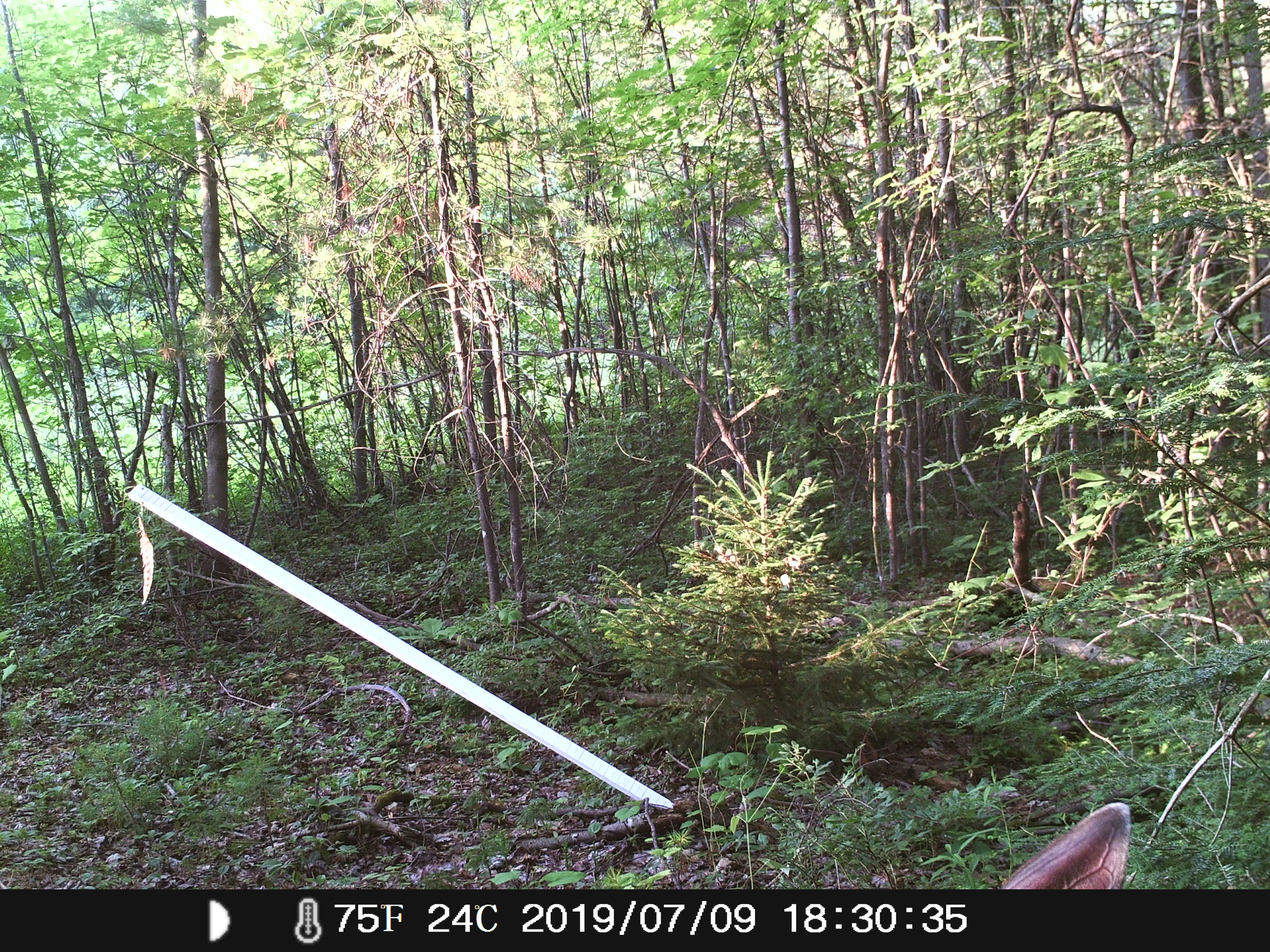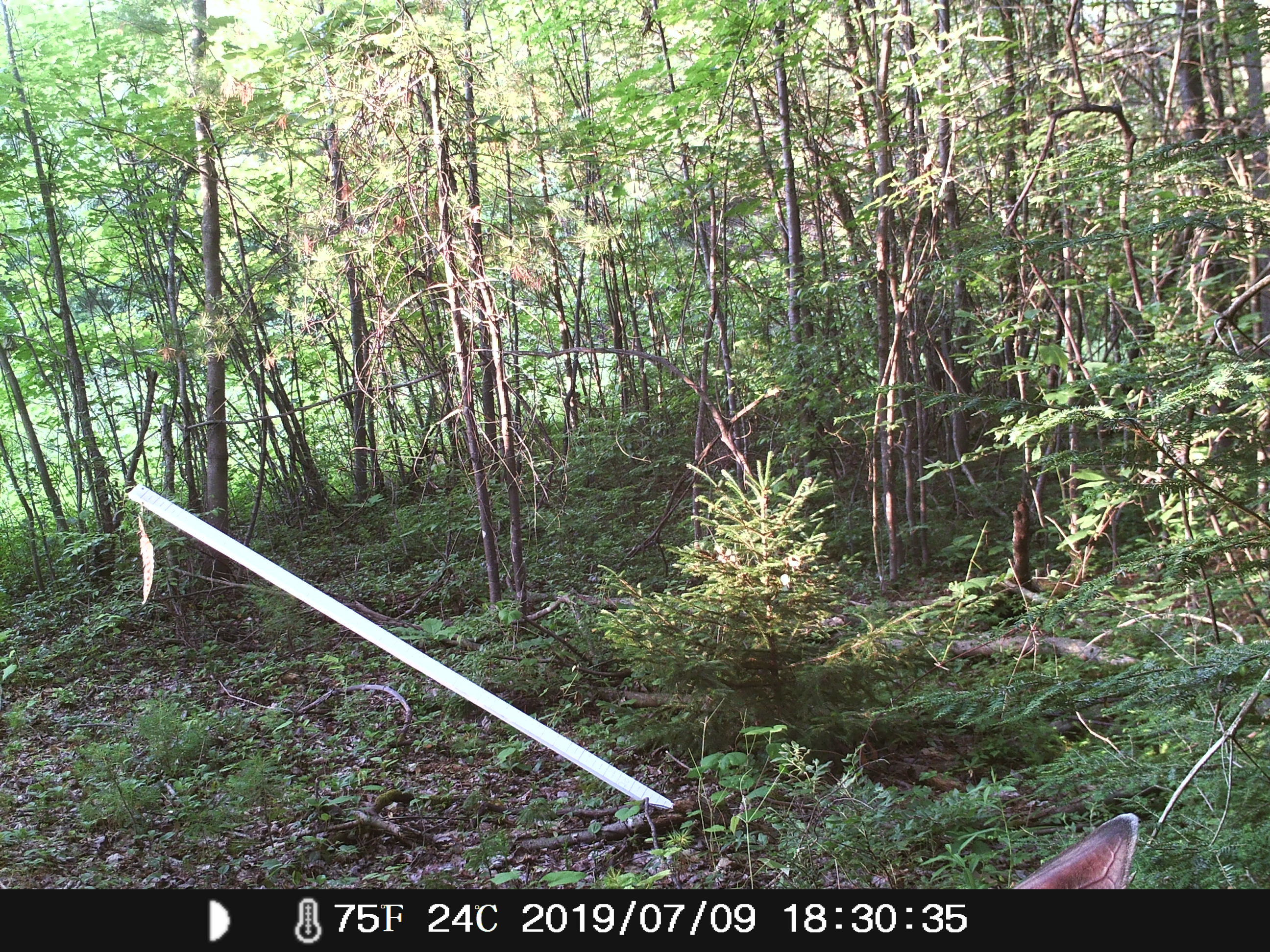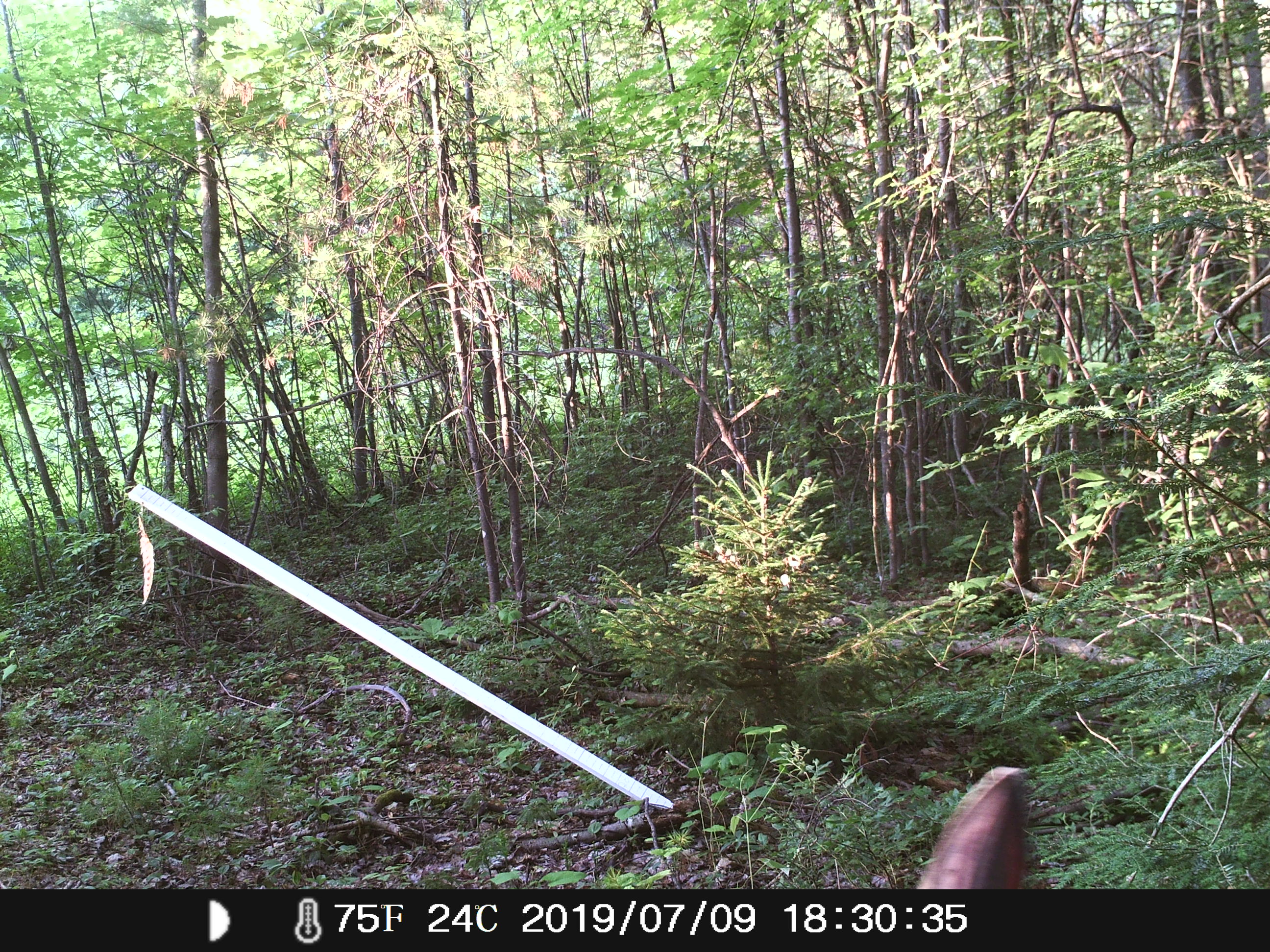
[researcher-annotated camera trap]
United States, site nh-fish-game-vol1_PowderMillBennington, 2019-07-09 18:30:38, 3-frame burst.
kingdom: Animalia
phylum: Chordata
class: Mammalia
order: Artiodactyla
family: Cervidae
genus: Odocoileus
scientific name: Odocoileus virginianus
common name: white-tailed deer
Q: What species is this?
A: White-tailed deer (Odocoileus virginianus).